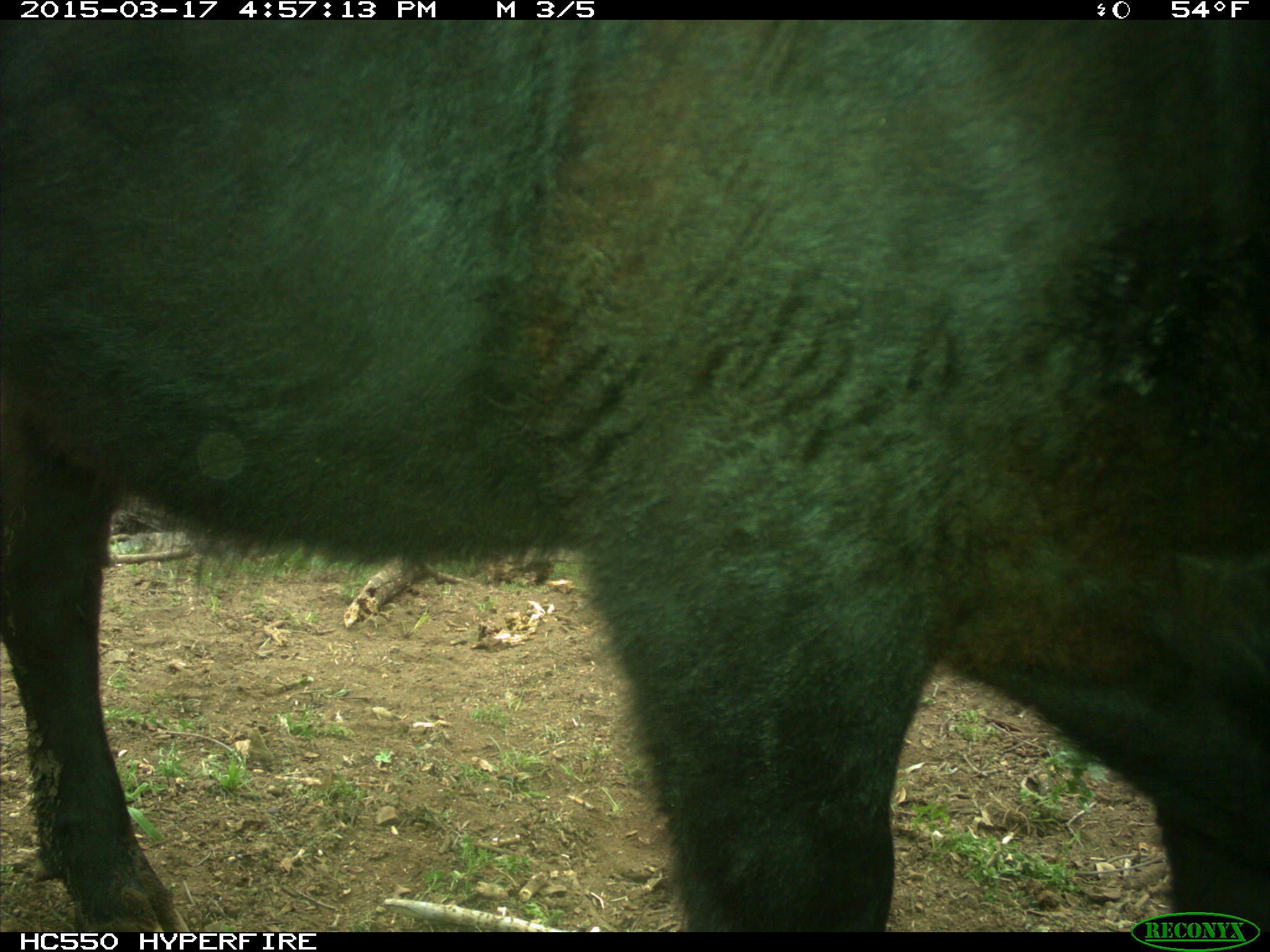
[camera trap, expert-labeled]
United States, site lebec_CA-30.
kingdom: Animalia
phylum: Chordata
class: Mammalia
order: Artiodactyla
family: Bovidae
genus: Bos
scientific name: Bos taurus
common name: domestic cow